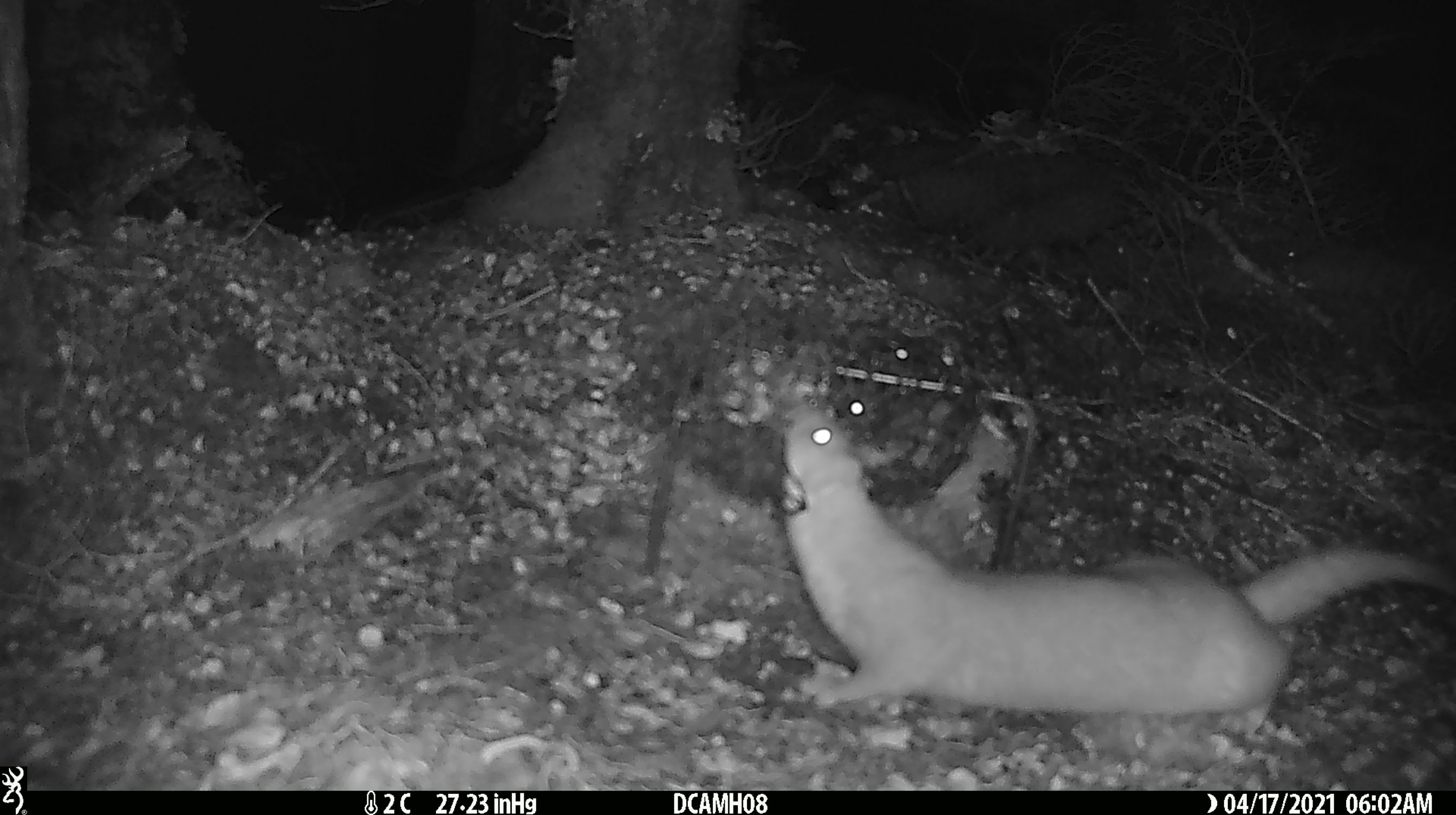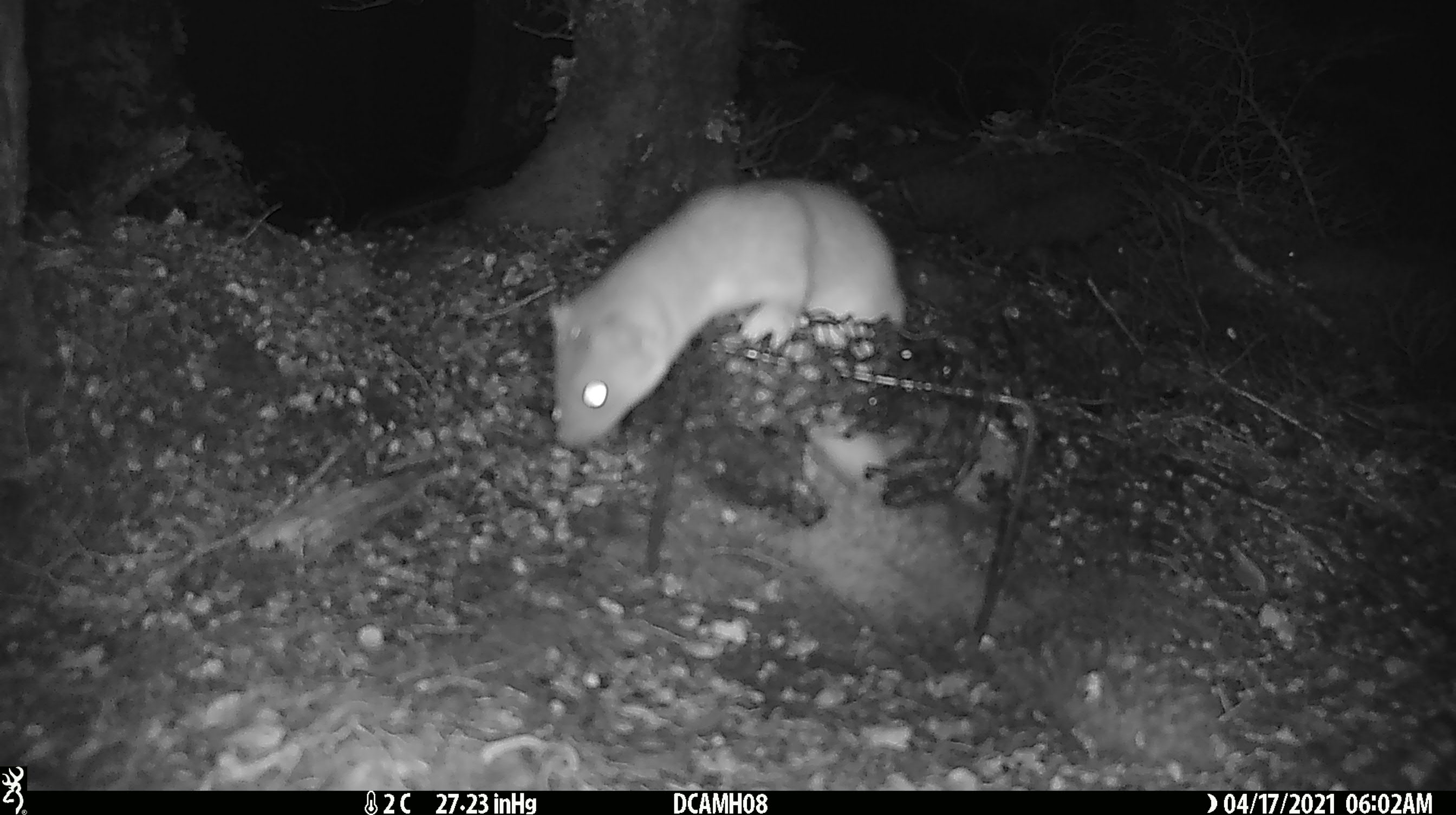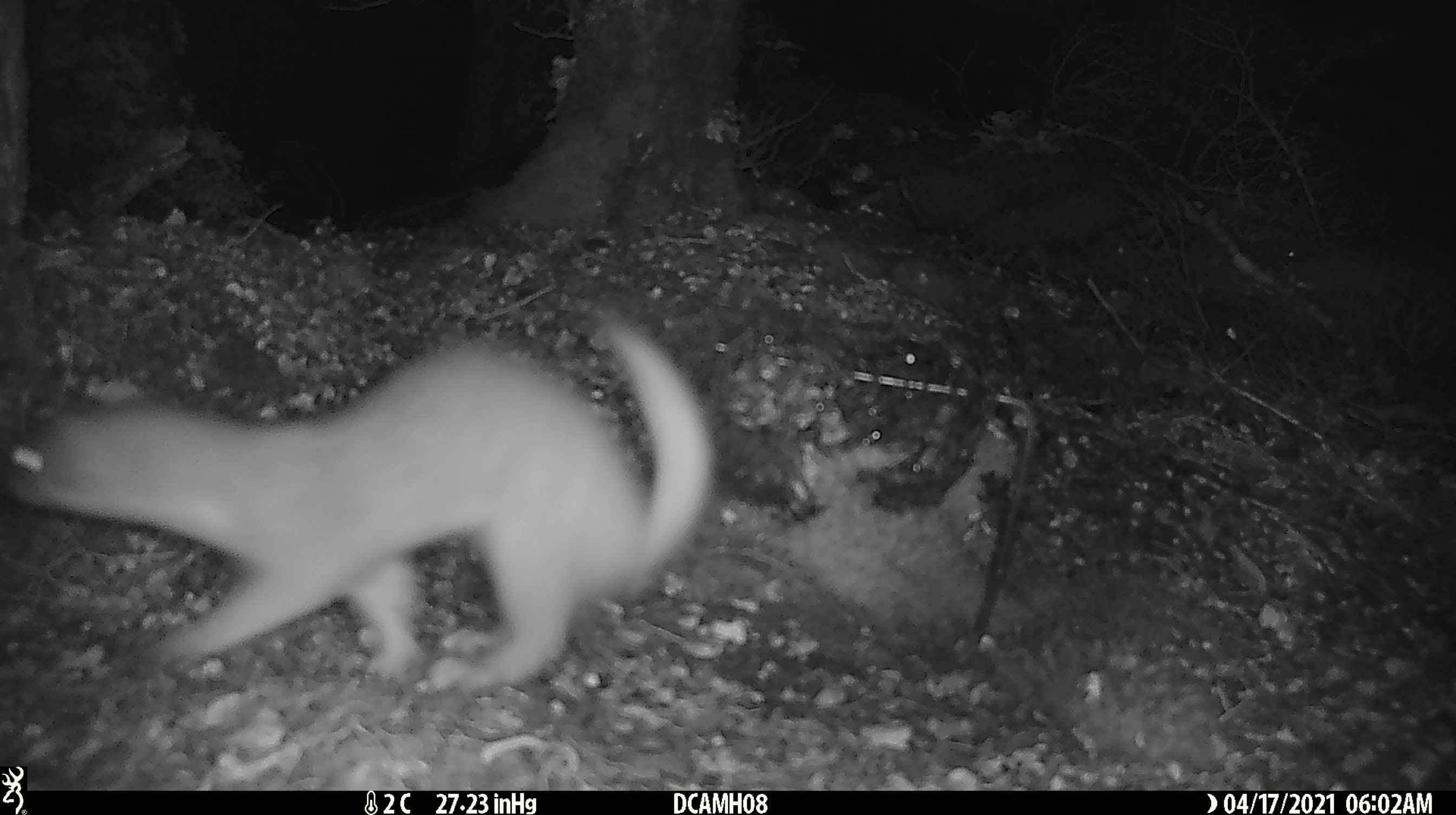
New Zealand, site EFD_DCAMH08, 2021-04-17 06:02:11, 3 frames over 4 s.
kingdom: Animalia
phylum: Chordata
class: Mammalia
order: Carnivora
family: Mustelidae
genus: Mustela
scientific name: Mustela erminea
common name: stoat